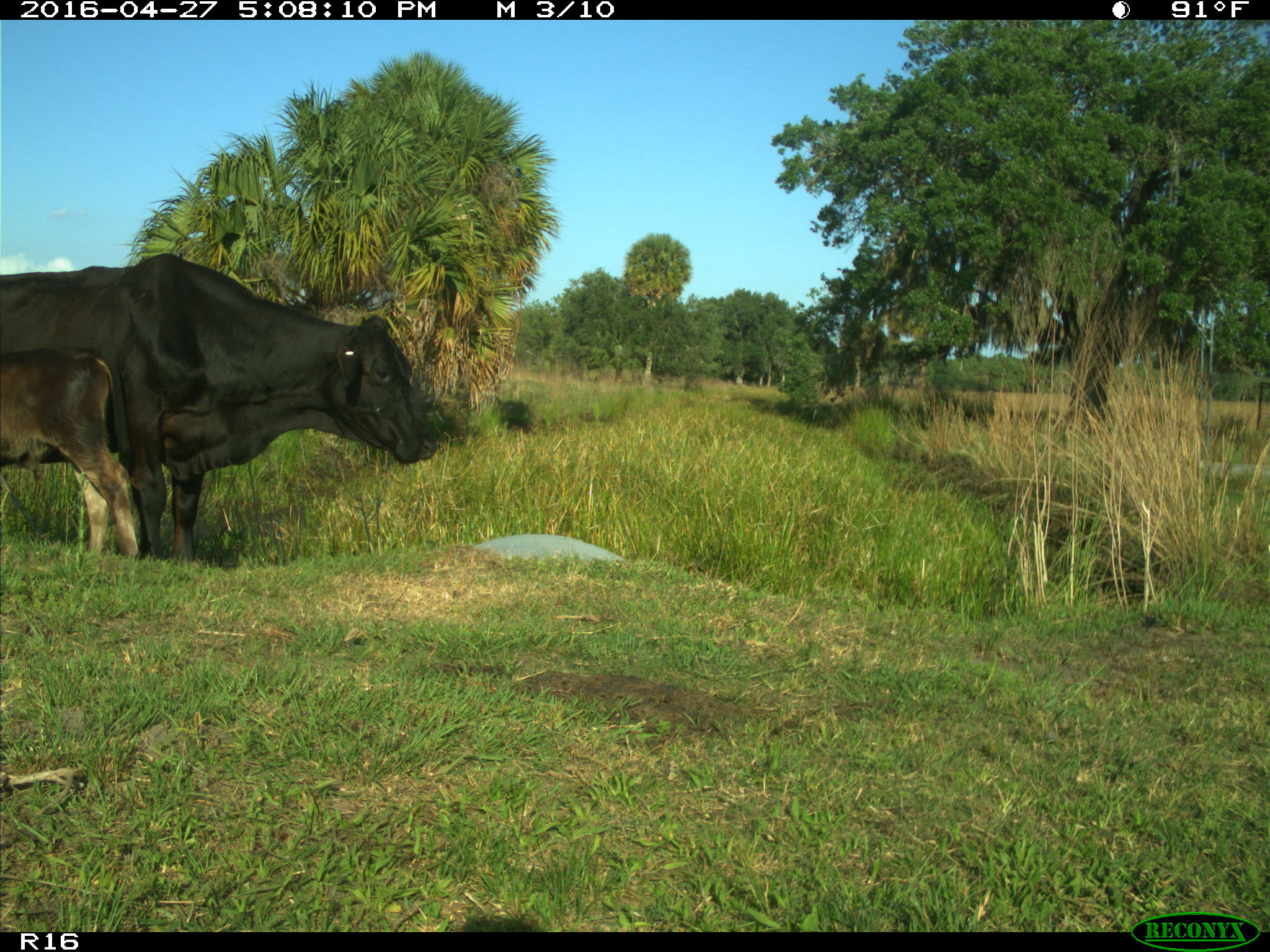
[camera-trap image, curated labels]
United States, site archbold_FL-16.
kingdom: Animalia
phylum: Chordata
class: Mammalia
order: Artiodactyla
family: Bovidae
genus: Bos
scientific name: Bos taurus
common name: domestic cow